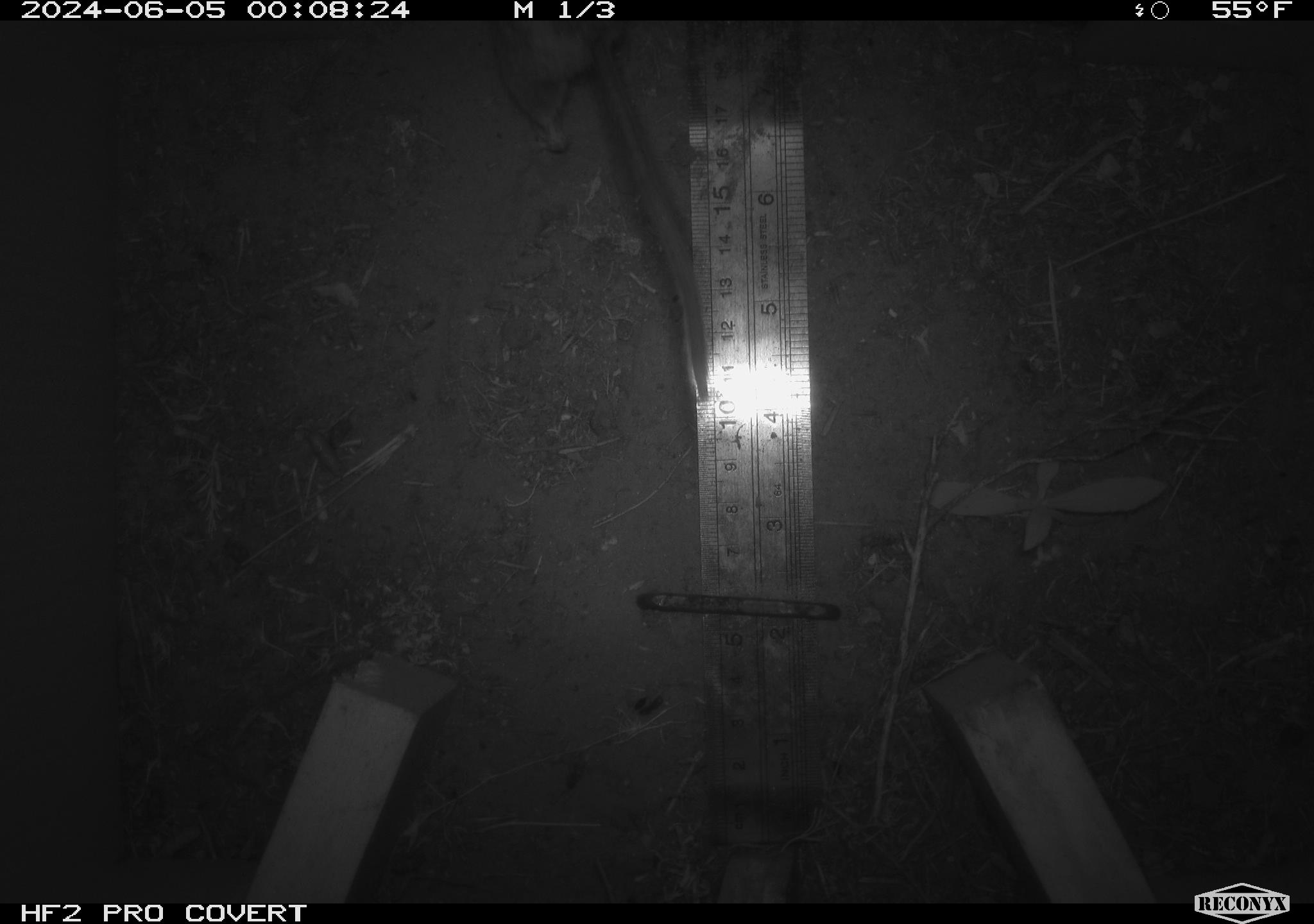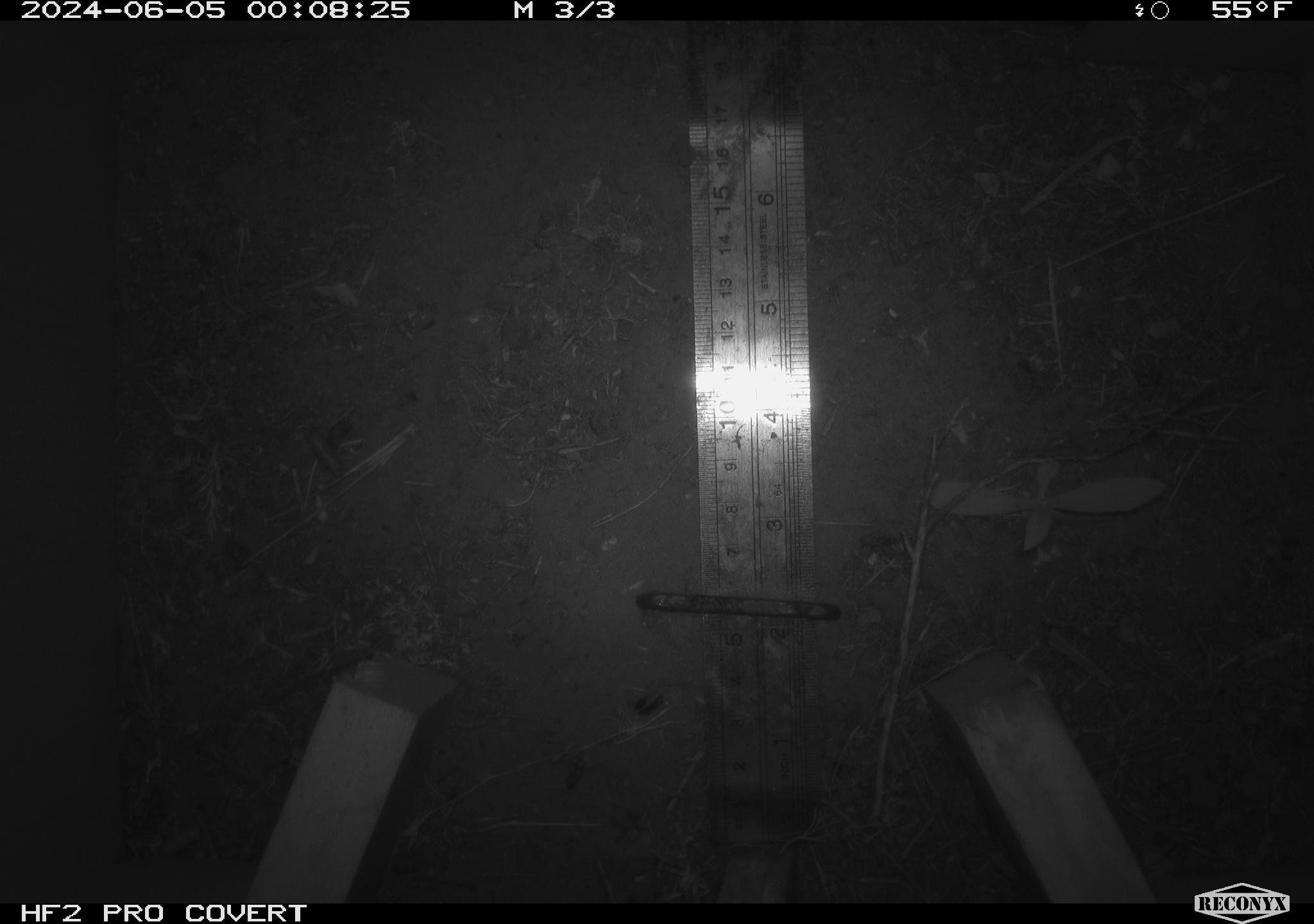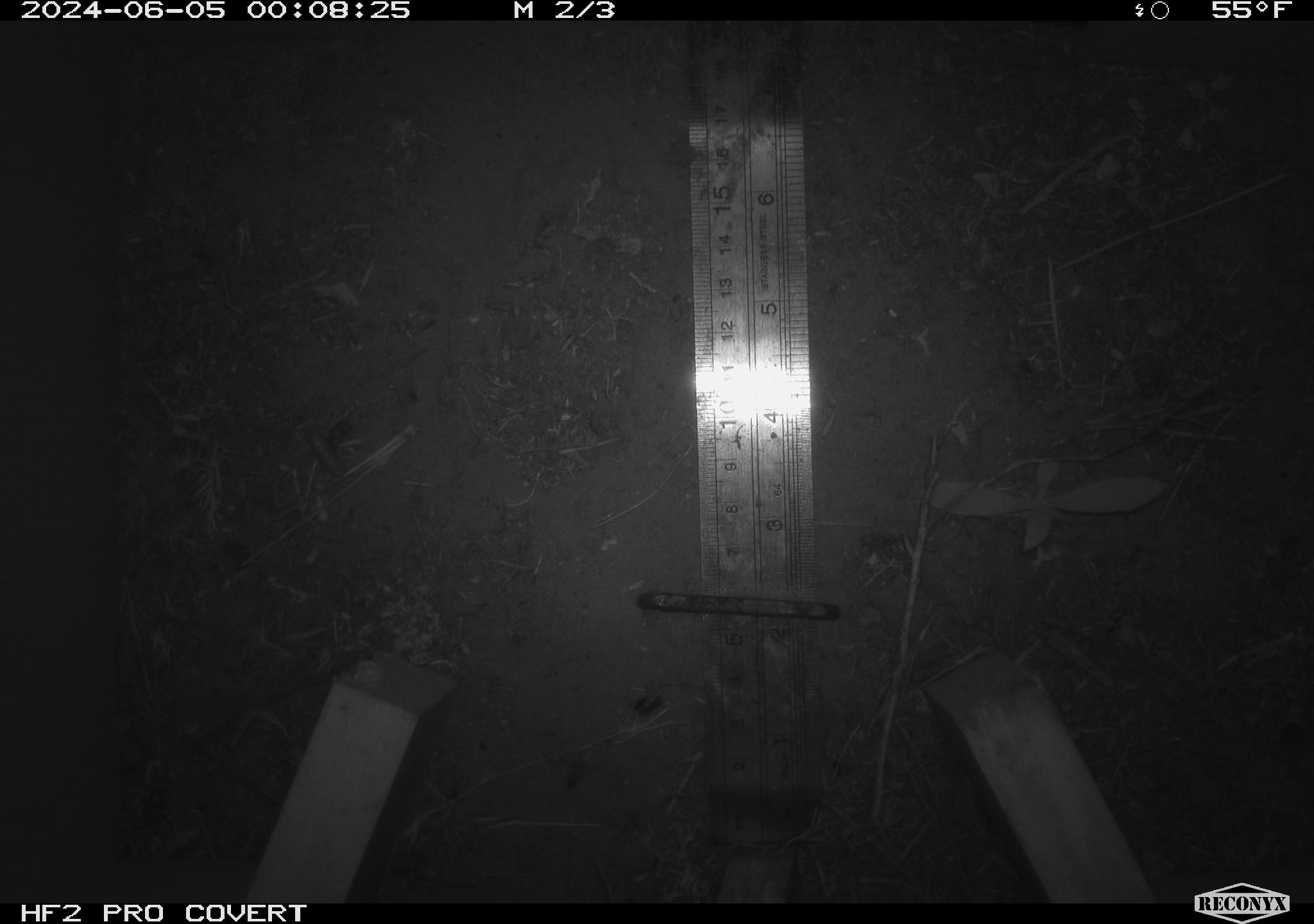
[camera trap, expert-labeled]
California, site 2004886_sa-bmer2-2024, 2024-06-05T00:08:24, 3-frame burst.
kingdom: Animalia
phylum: Chordata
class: Mammalia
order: Rodentia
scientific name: Rodentia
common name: mouse species